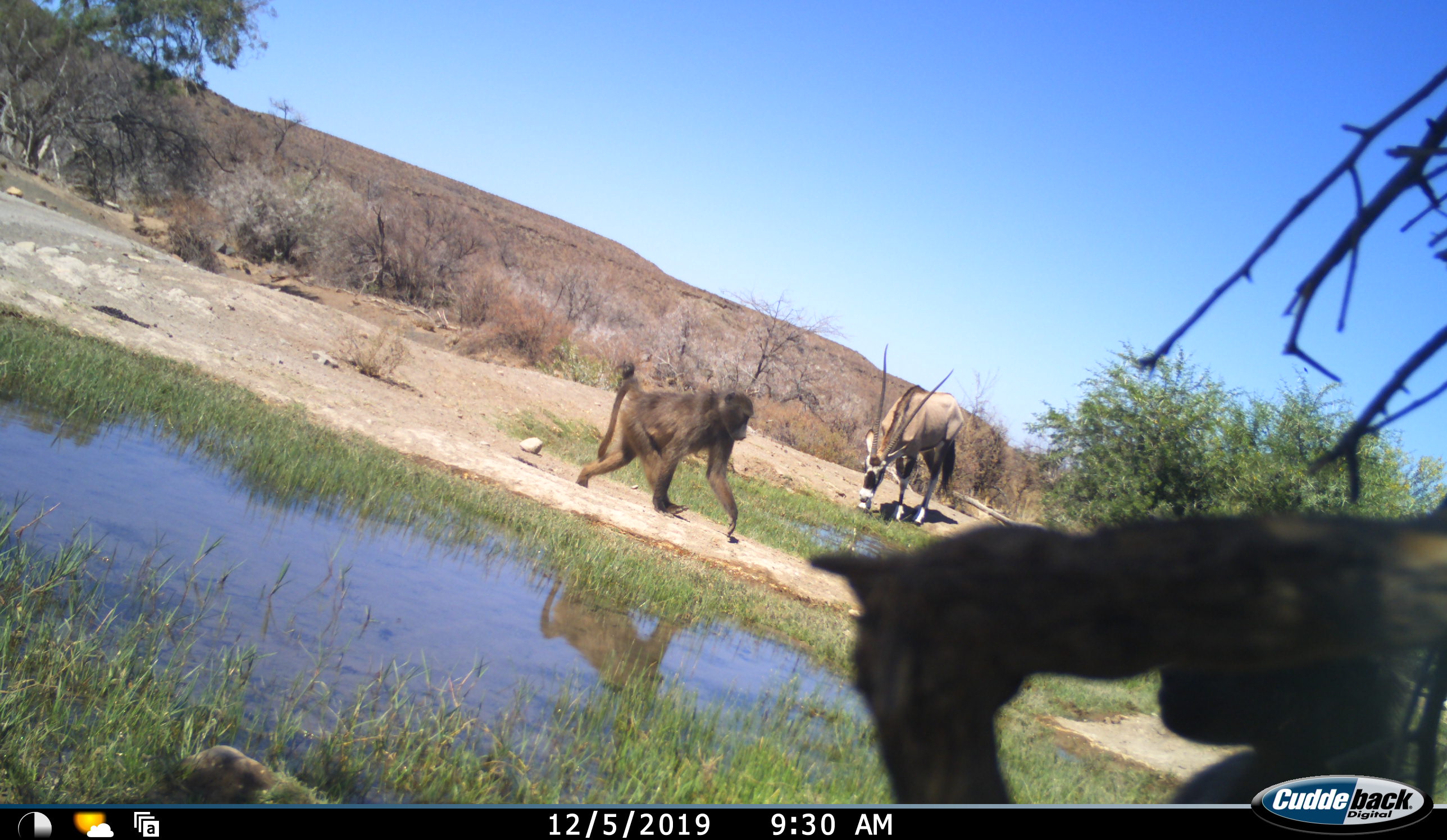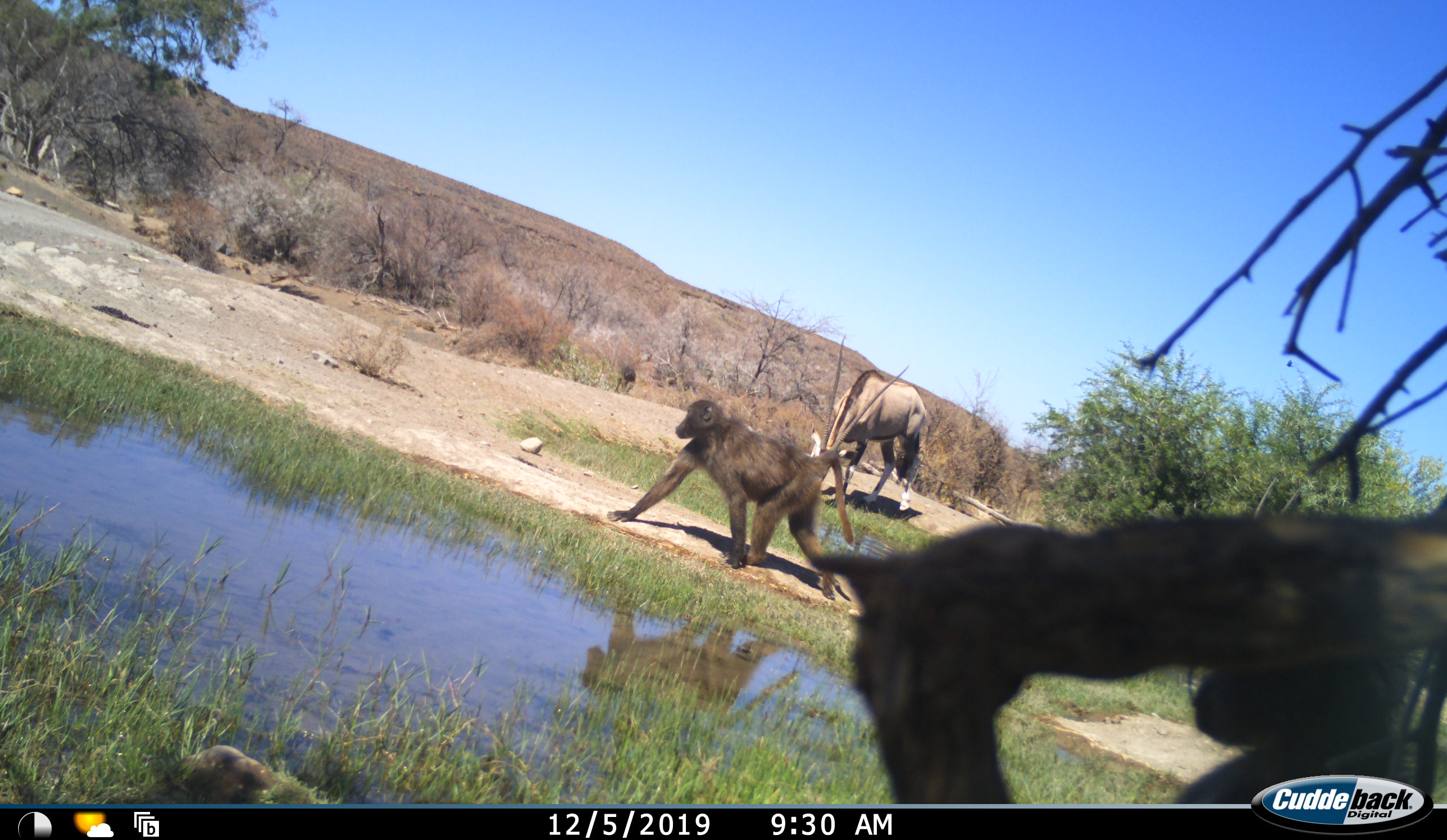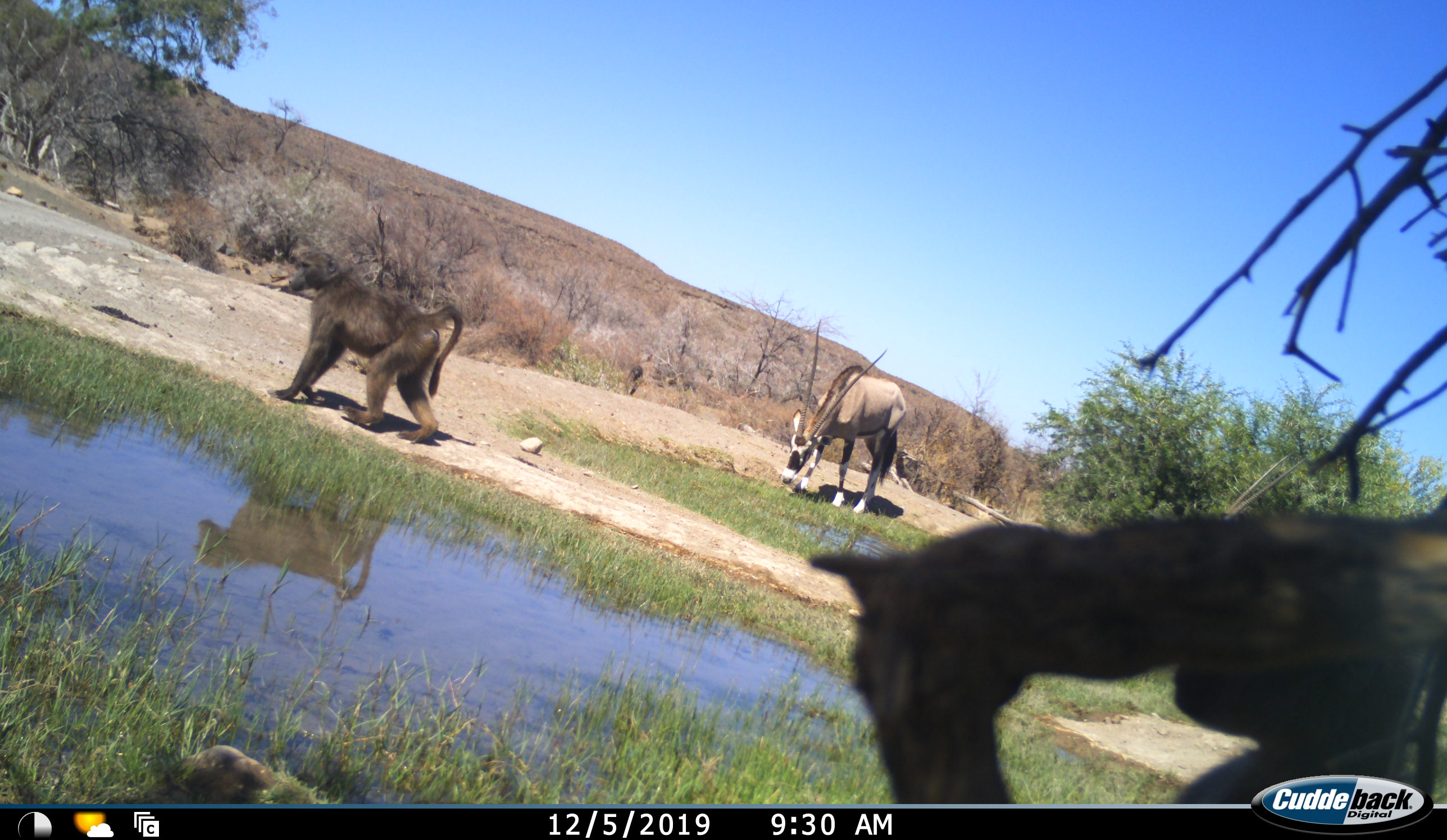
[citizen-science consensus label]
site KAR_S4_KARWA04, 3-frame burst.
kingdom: Animalia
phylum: Chordata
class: Mammalia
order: Primates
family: Cercopithecidae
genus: Papio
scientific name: Papio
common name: baboon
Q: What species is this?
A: Baboon (Papio).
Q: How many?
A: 2.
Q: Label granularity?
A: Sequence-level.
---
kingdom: Animalia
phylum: Chordata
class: Mammalia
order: Artiodactyla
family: Bovidae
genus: Oryx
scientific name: Oryx gazella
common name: gemsbok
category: oryx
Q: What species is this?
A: Oryx (gemsbok) (Oryx gazella).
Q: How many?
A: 1.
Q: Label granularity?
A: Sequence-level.